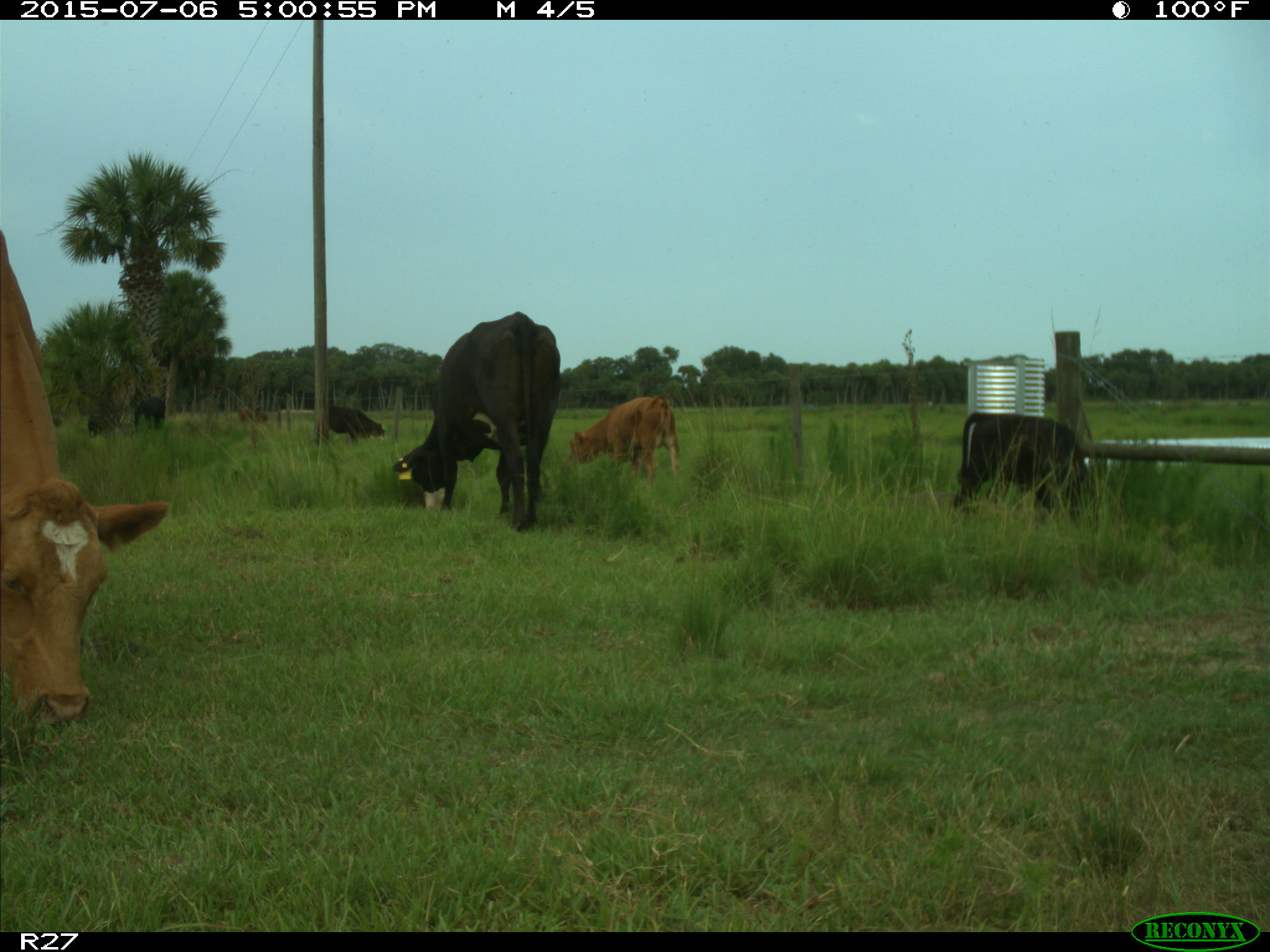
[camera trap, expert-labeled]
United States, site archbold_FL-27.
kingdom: Animalia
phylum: Chordata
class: Mammalia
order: Artiodactyla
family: Bovidae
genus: Bos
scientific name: Bos taurus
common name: domestic cow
Bos taurus (domestic cow).